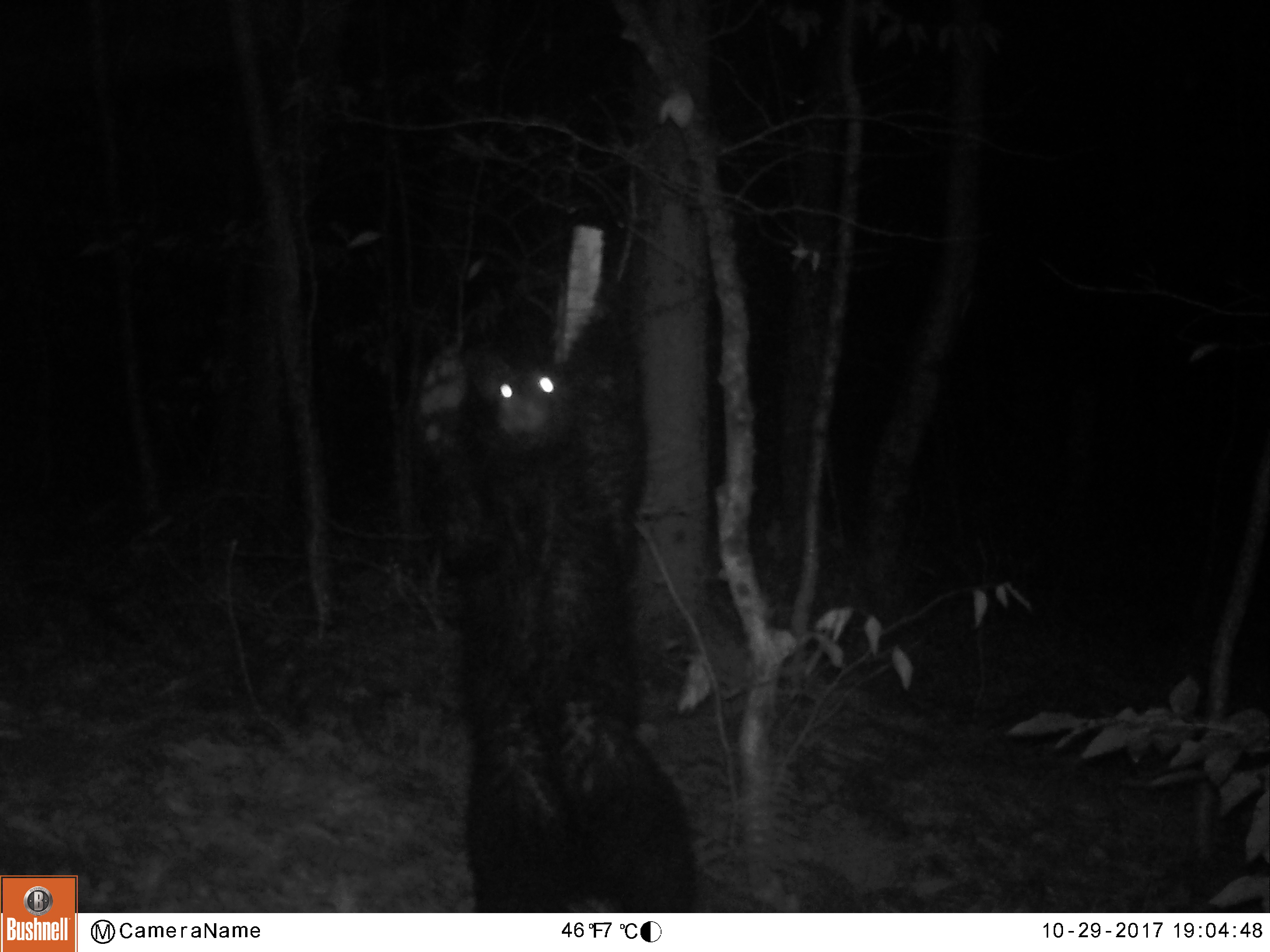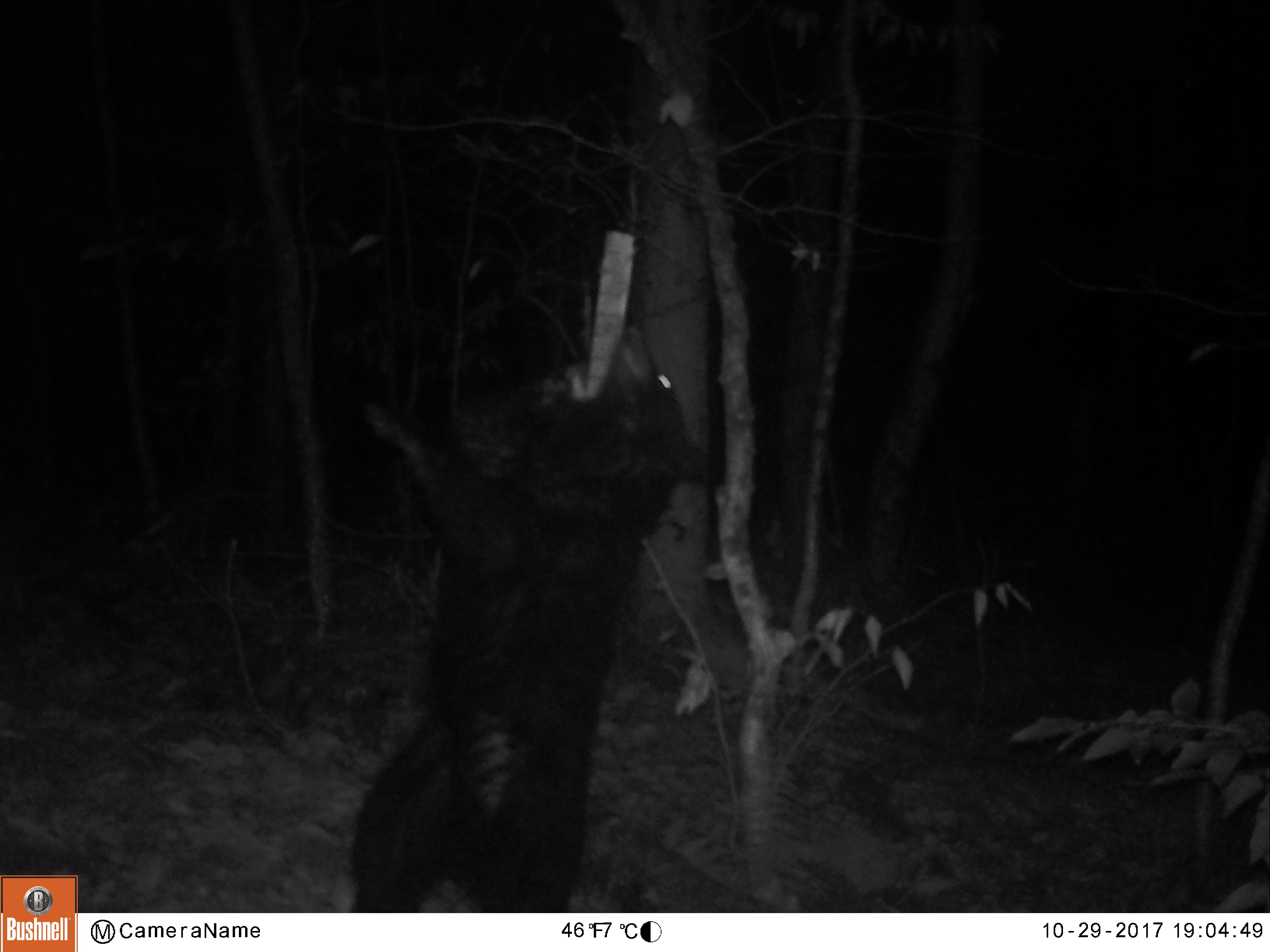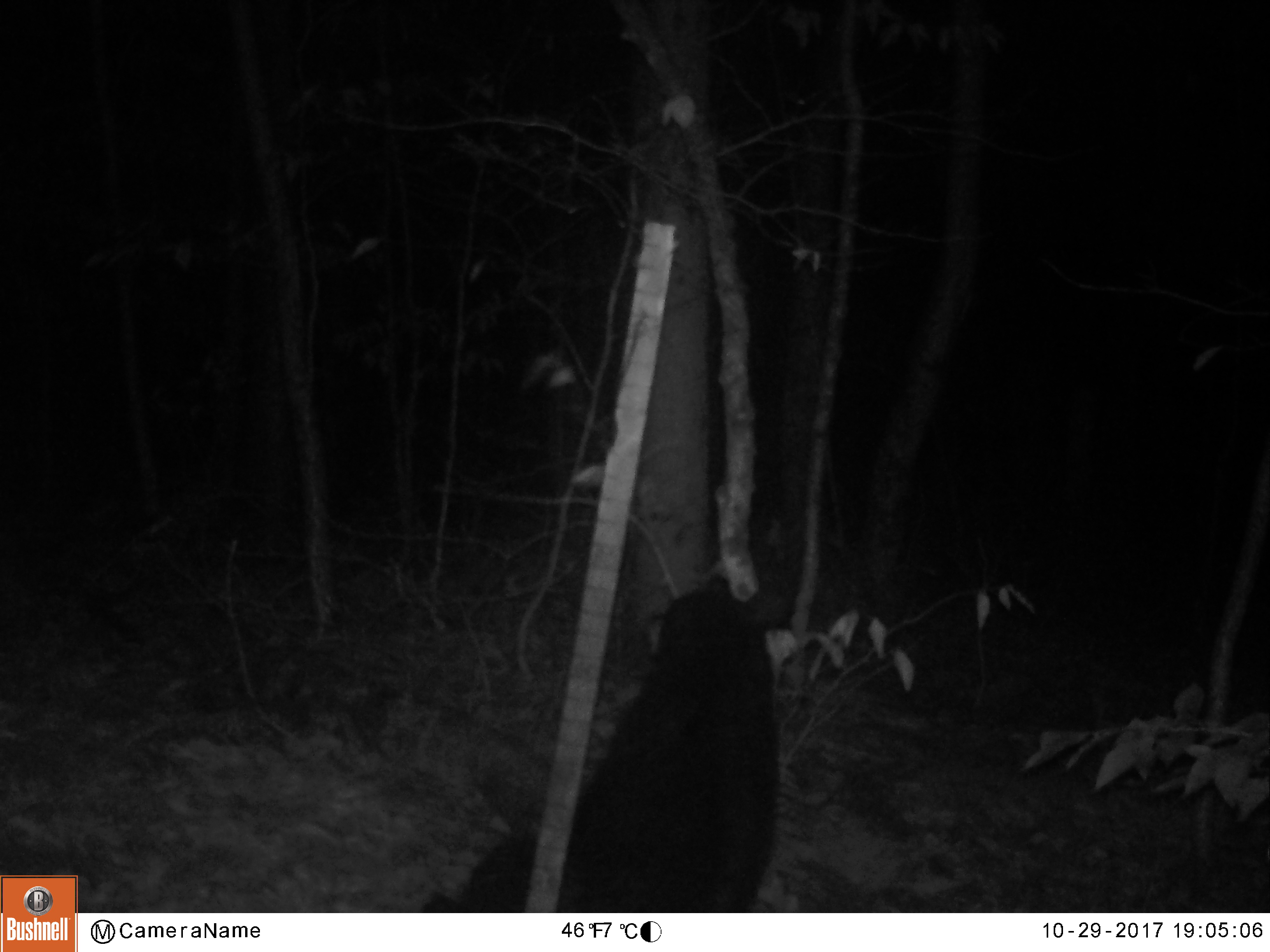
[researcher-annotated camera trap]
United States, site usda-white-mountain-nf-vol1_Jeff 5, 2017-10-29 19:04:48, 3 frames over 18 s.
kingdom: Animalia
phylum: Chordata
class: Mammalia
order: Carnivora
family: Ursidae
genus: Ursus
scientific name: Ursus americanus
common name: black bear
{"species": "black bear (Ursus americanus)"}